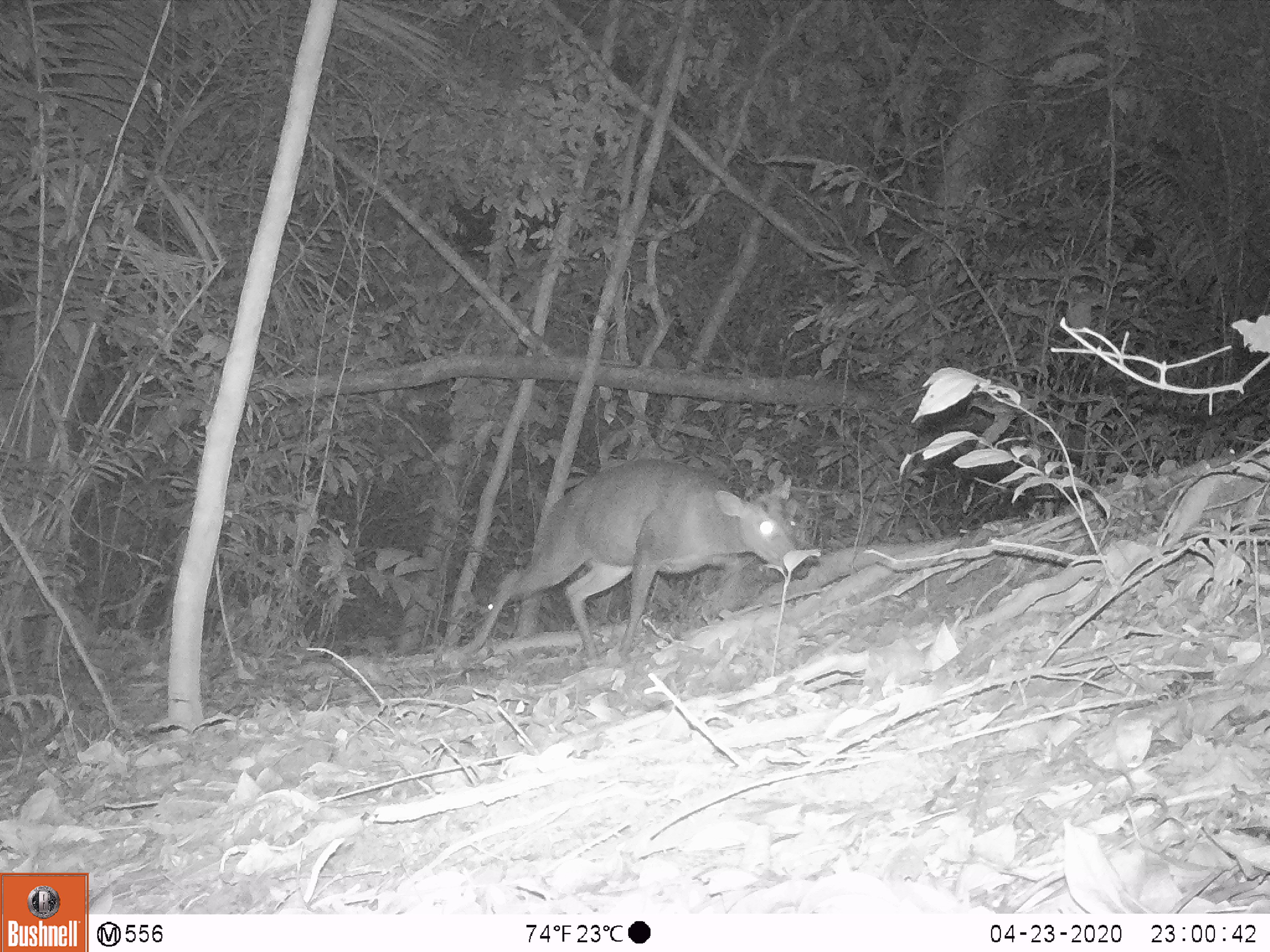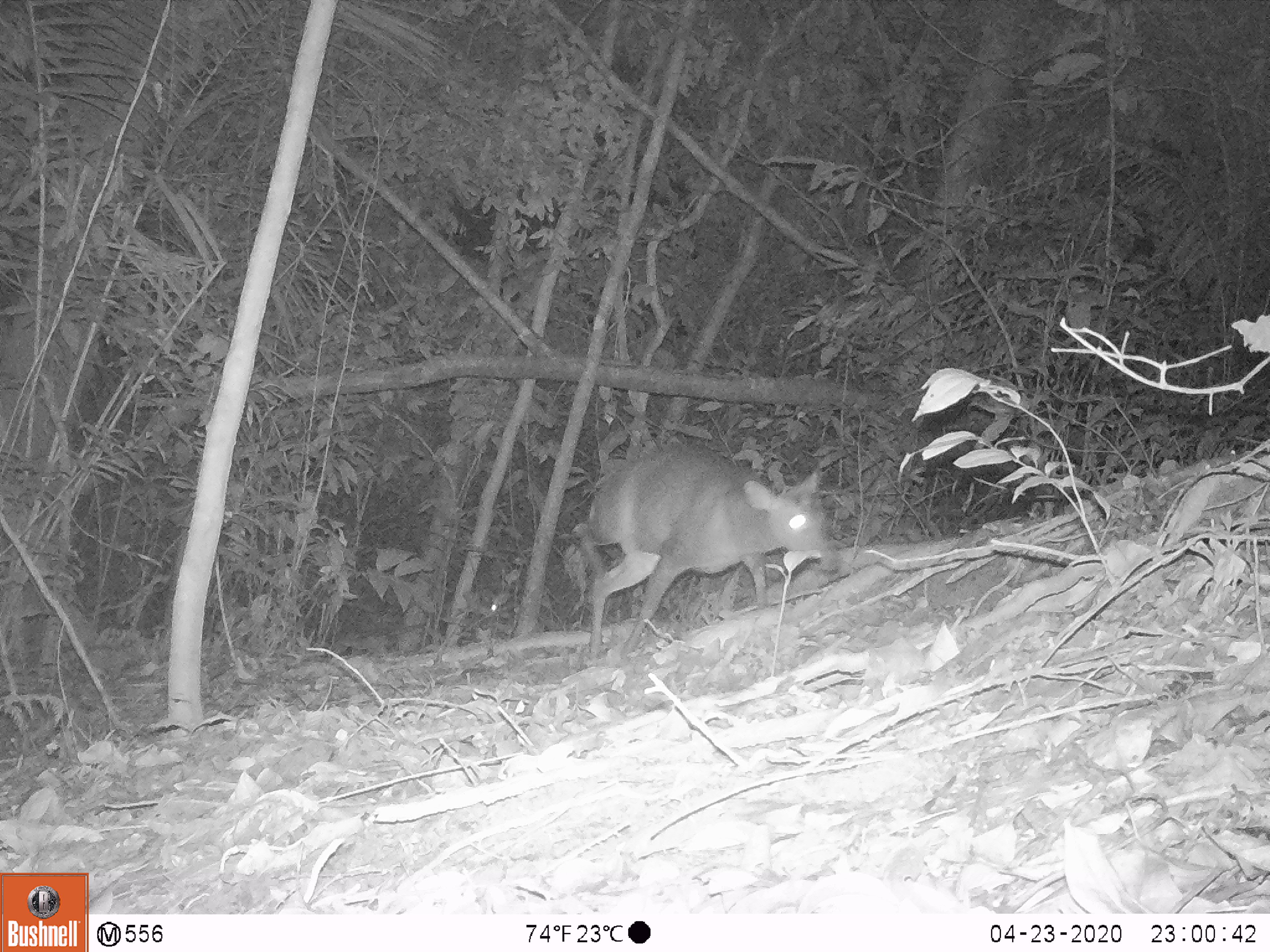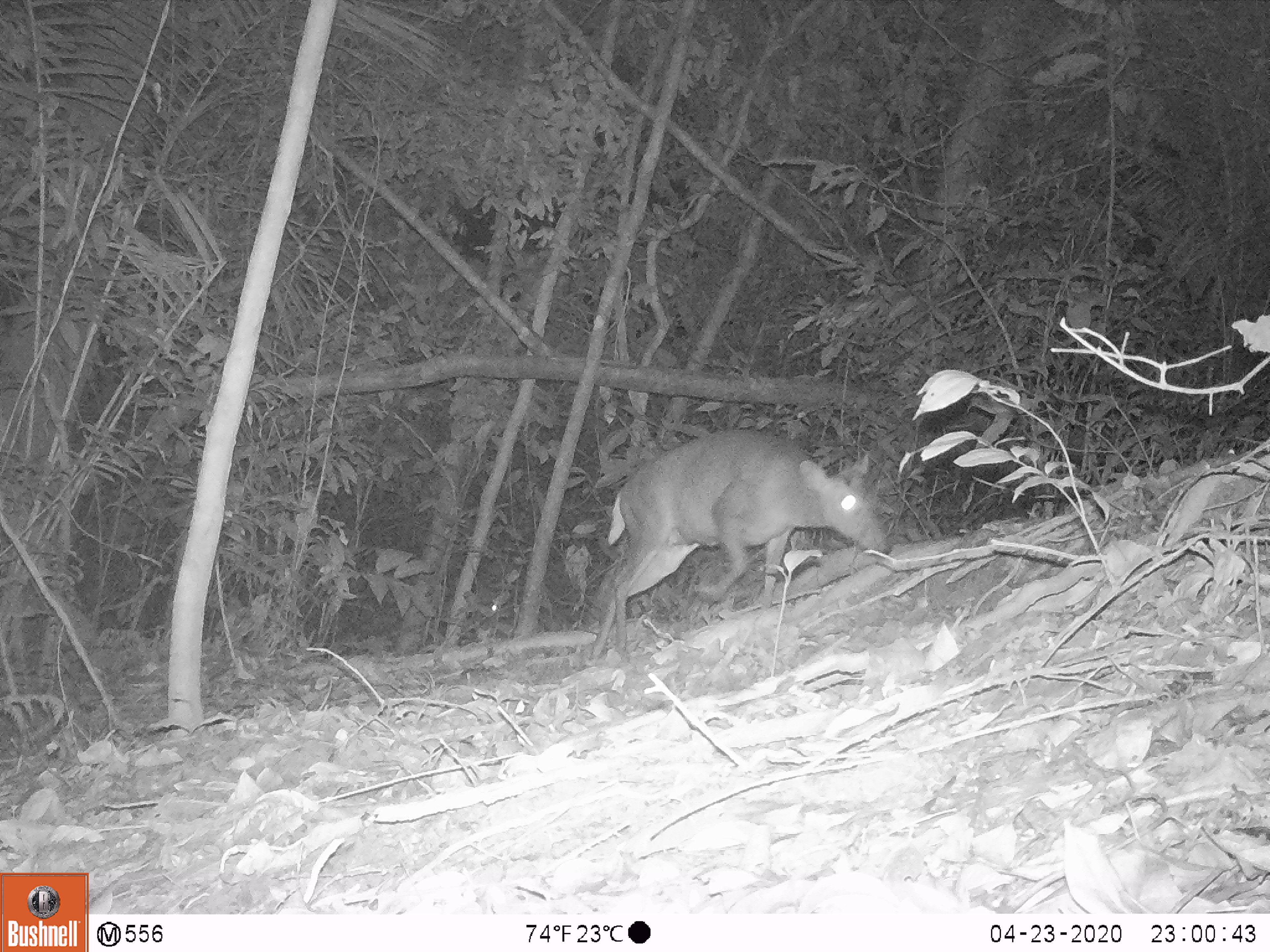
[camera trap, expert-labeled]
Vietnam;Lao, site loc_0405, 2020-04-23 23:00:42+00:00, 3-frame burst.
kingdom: Animalia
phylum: Chordata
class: Mammalia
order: Artiodactyla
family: Cervidae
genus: Muntiacus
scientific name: Muntiacus rooseveltorum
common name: roosevelt's muntjac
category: roosevelts muntjac group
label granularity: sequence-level